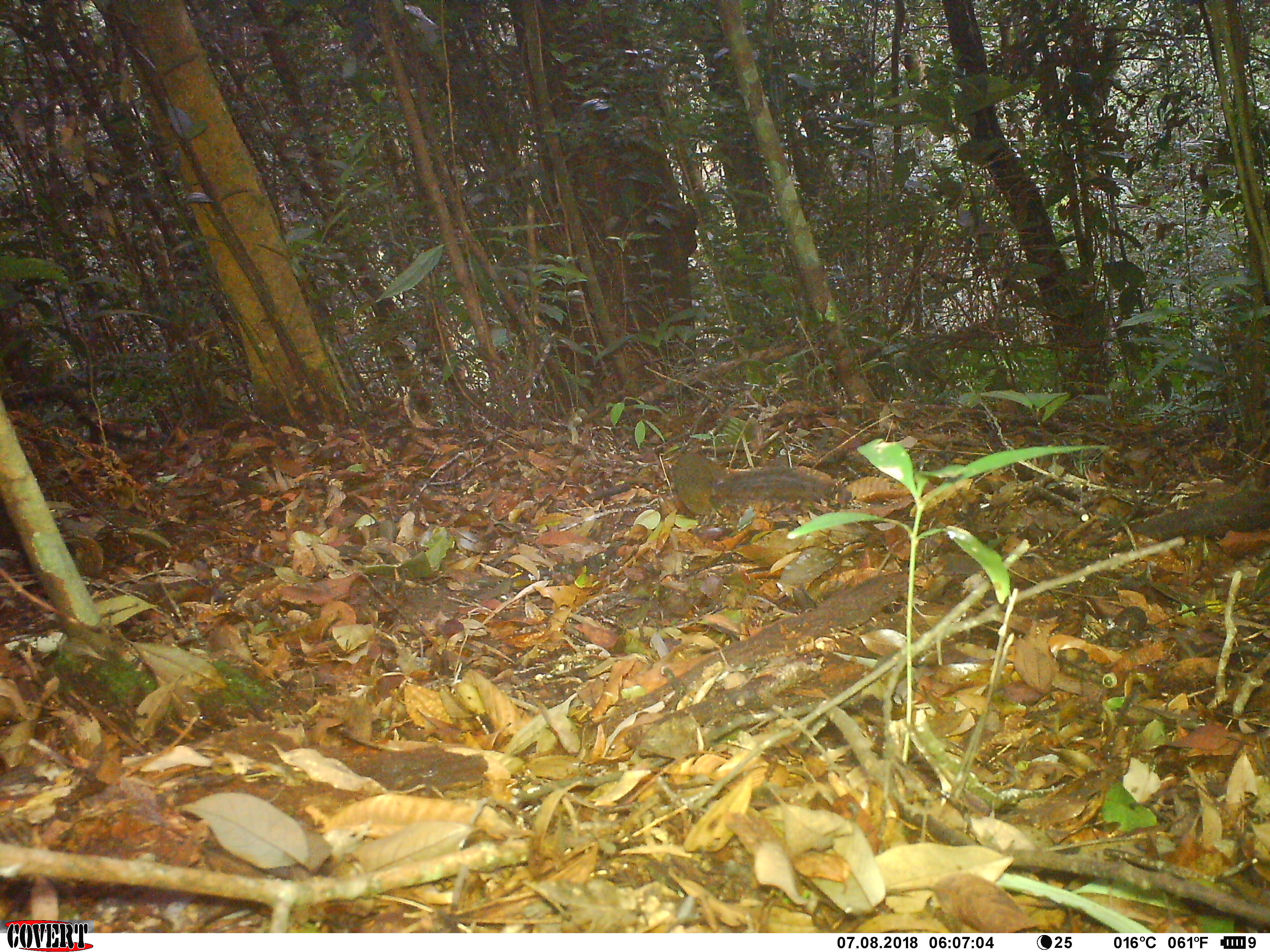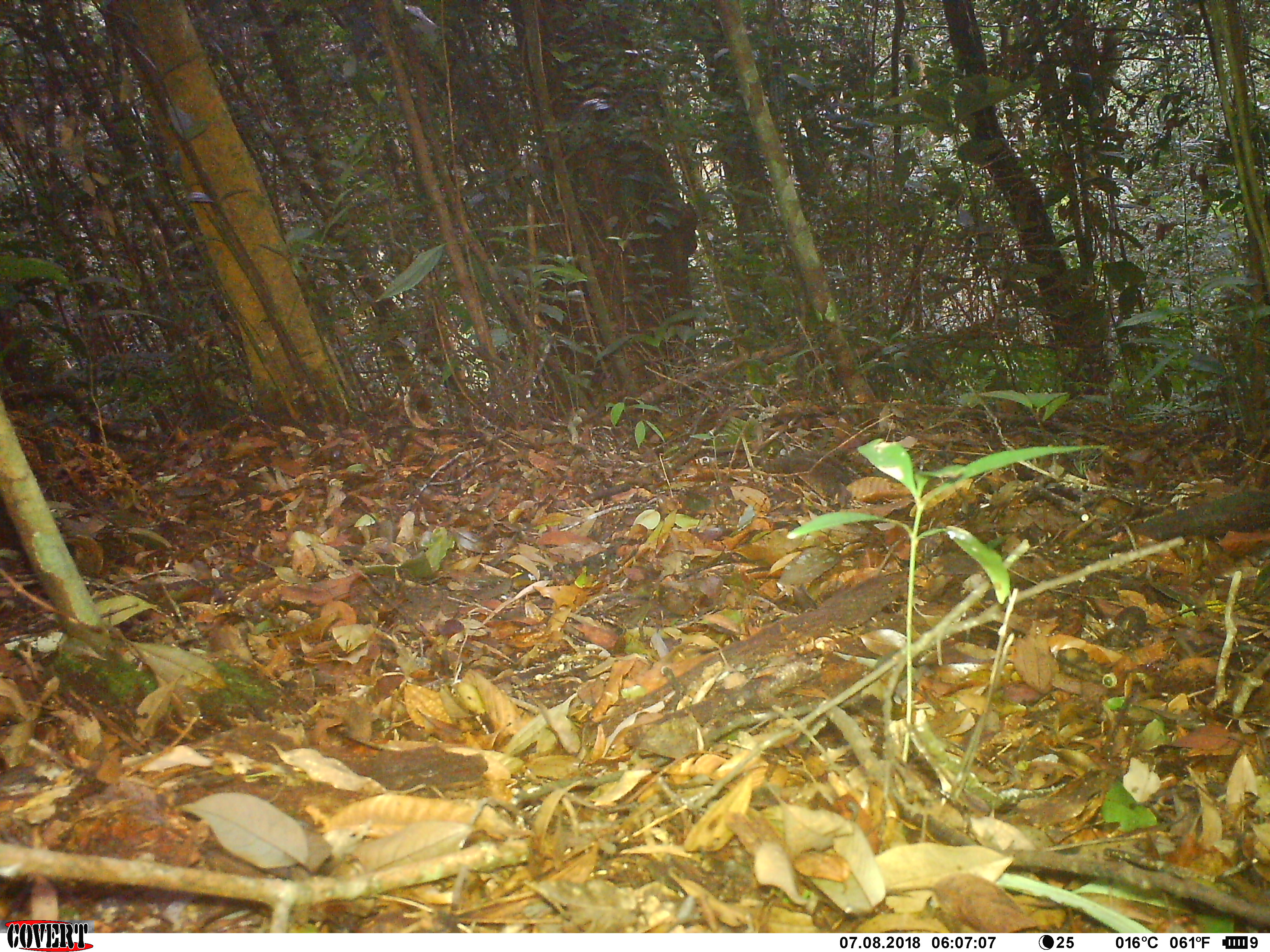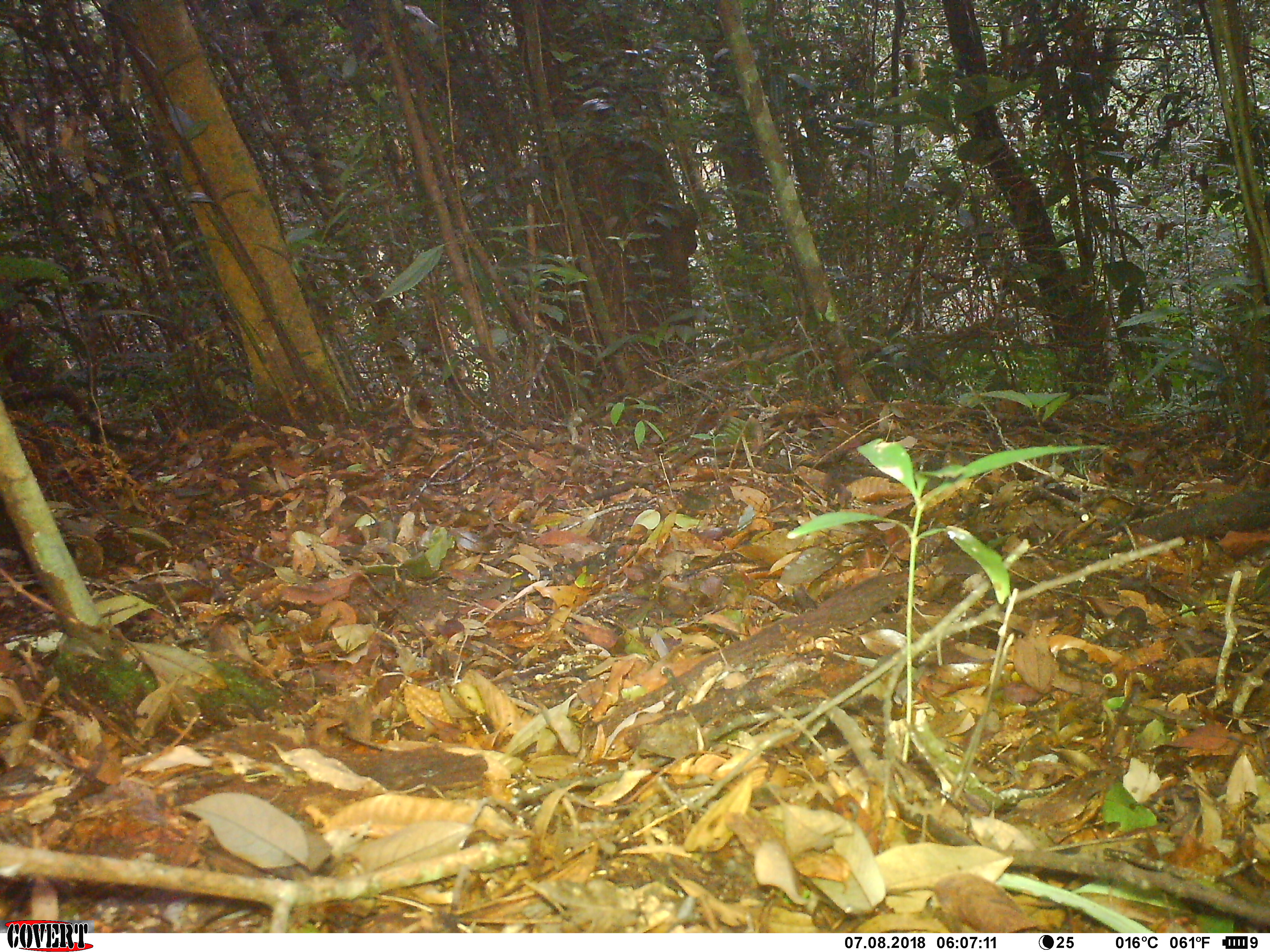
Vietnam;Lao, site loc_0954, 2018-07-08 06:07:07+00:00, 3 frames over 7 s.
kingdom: Animalia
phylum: Chordata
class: Mammalia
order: Rodentia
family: Sciuridae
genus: Dremomys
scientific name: Dremomys rufigenis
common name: red-cheeked squirrel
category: red cheeked squirrel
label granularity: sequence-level